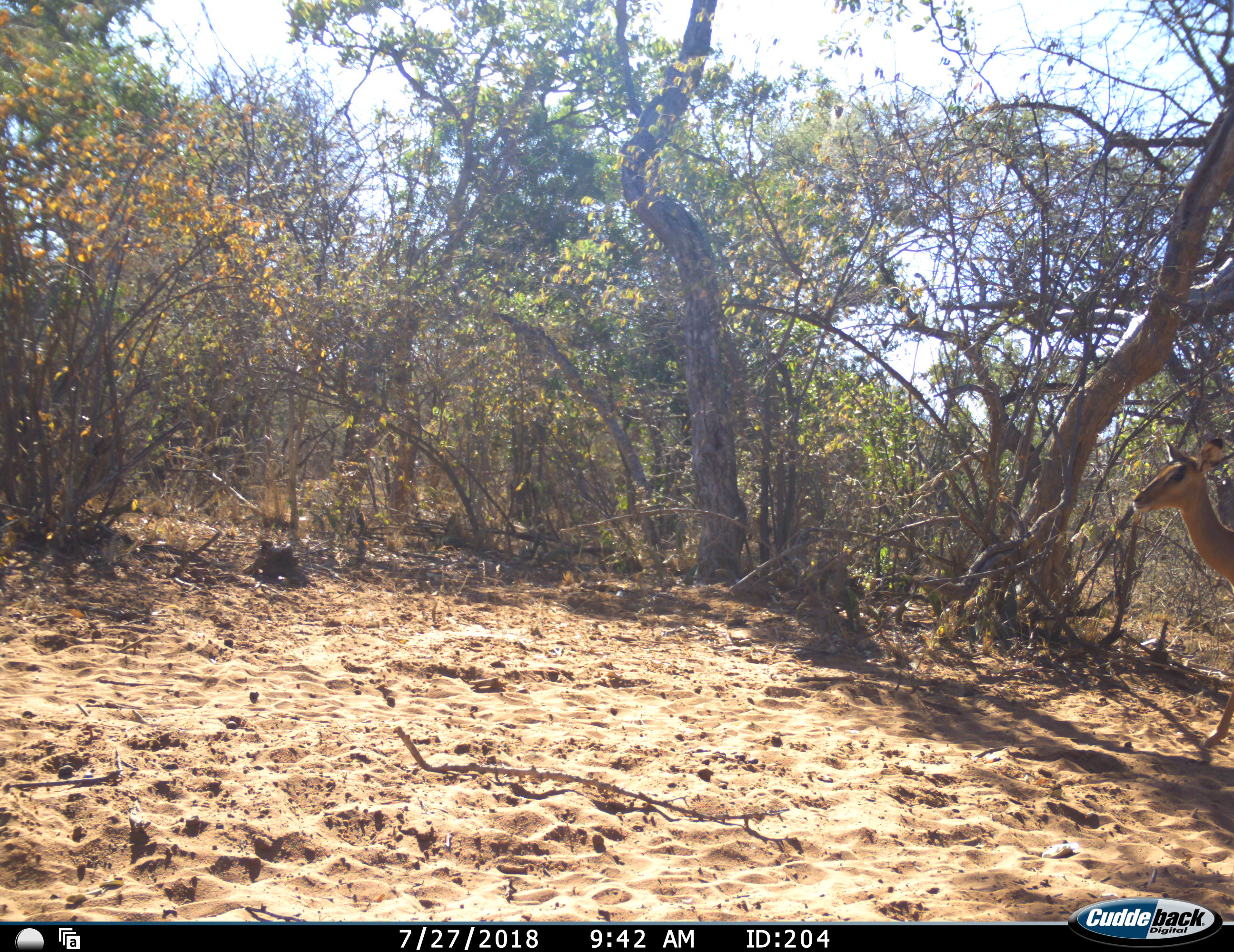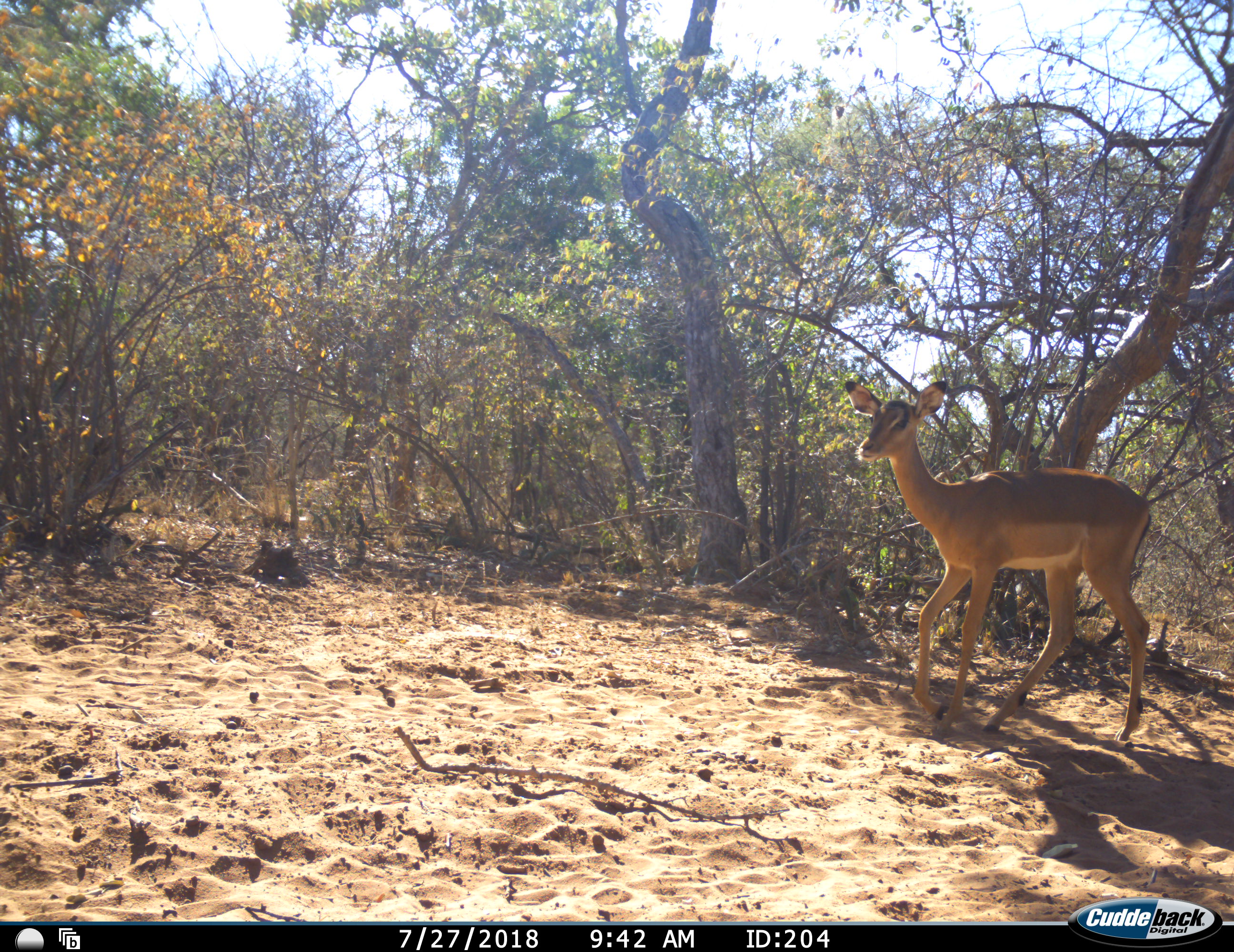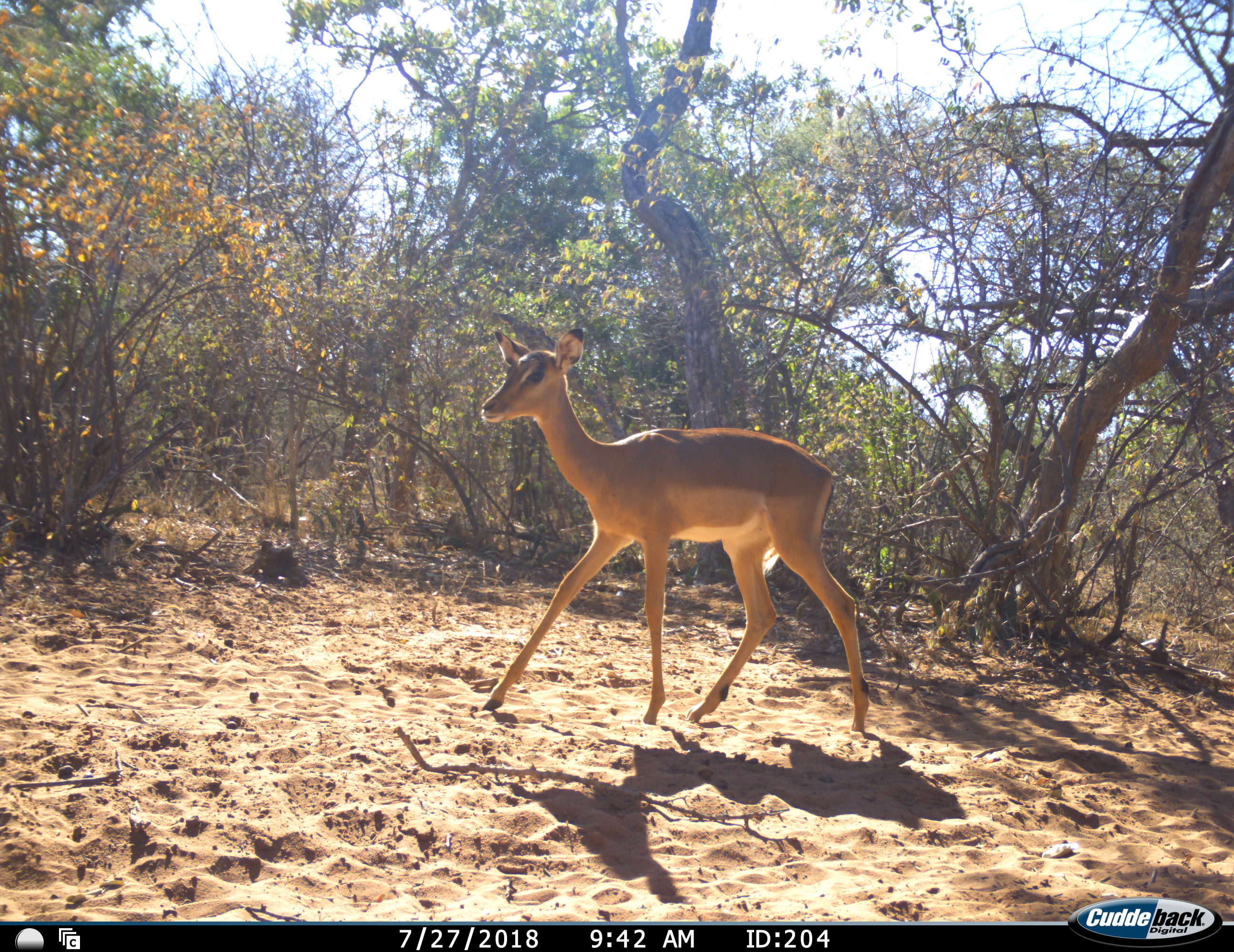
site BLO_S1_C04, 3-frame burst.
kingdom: Animalia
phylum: Chordata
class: Mammalia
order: Artiodactyla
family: Bovidae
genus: Aepyceros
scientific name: Aepyceros melampus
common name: impala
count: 1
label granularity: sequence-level